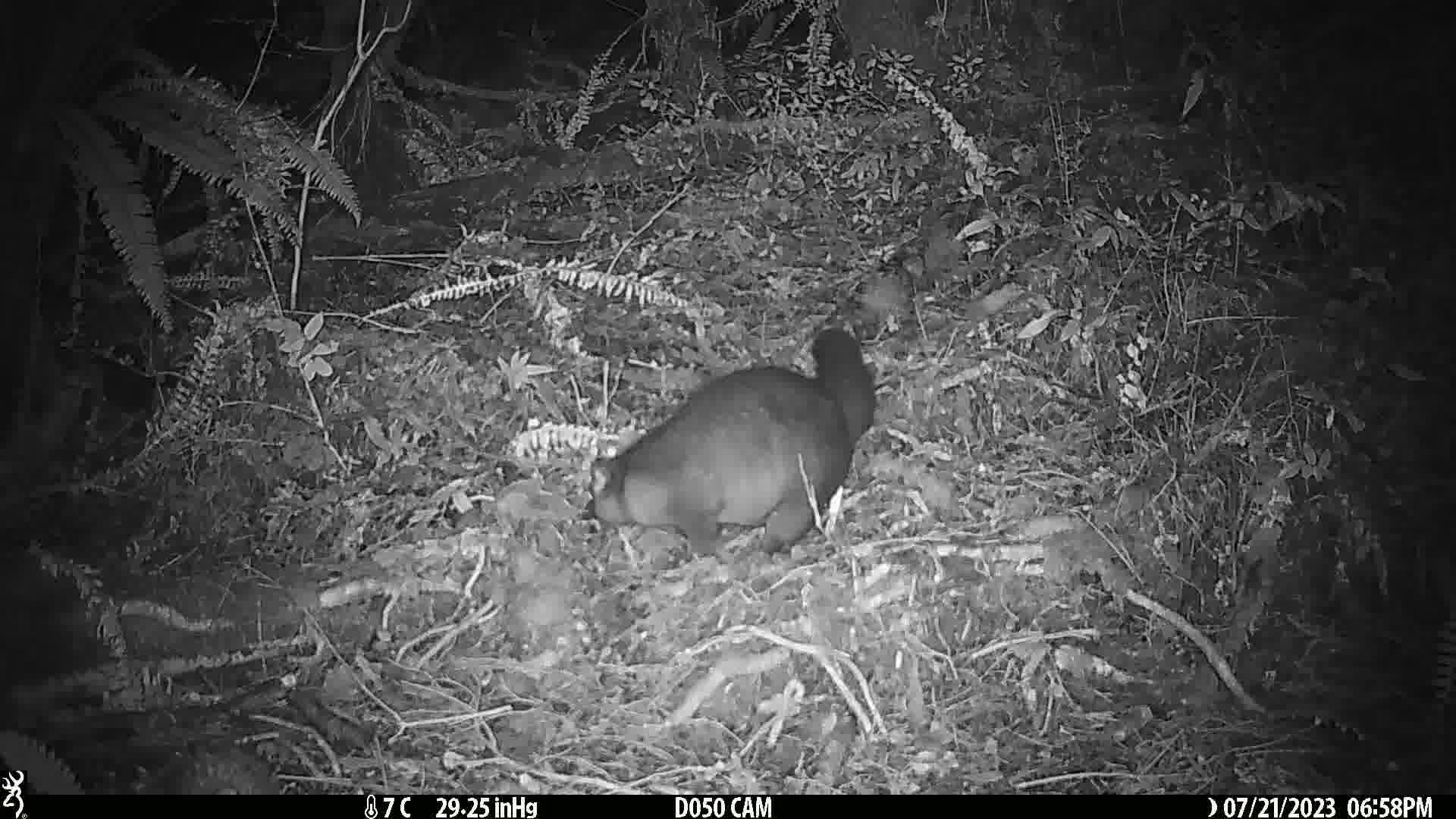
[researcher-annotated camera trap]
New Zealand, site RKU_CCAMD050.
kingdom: Animalia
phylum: Chordata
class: Mammalia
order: Diprotodontia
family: Phalangeridae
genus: Trichosurus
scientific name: Trichosurus vulpecula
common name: common brushtail possum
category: possum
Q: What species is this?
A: Possum (common brushtail possum) (Trichosurus vulpecula).